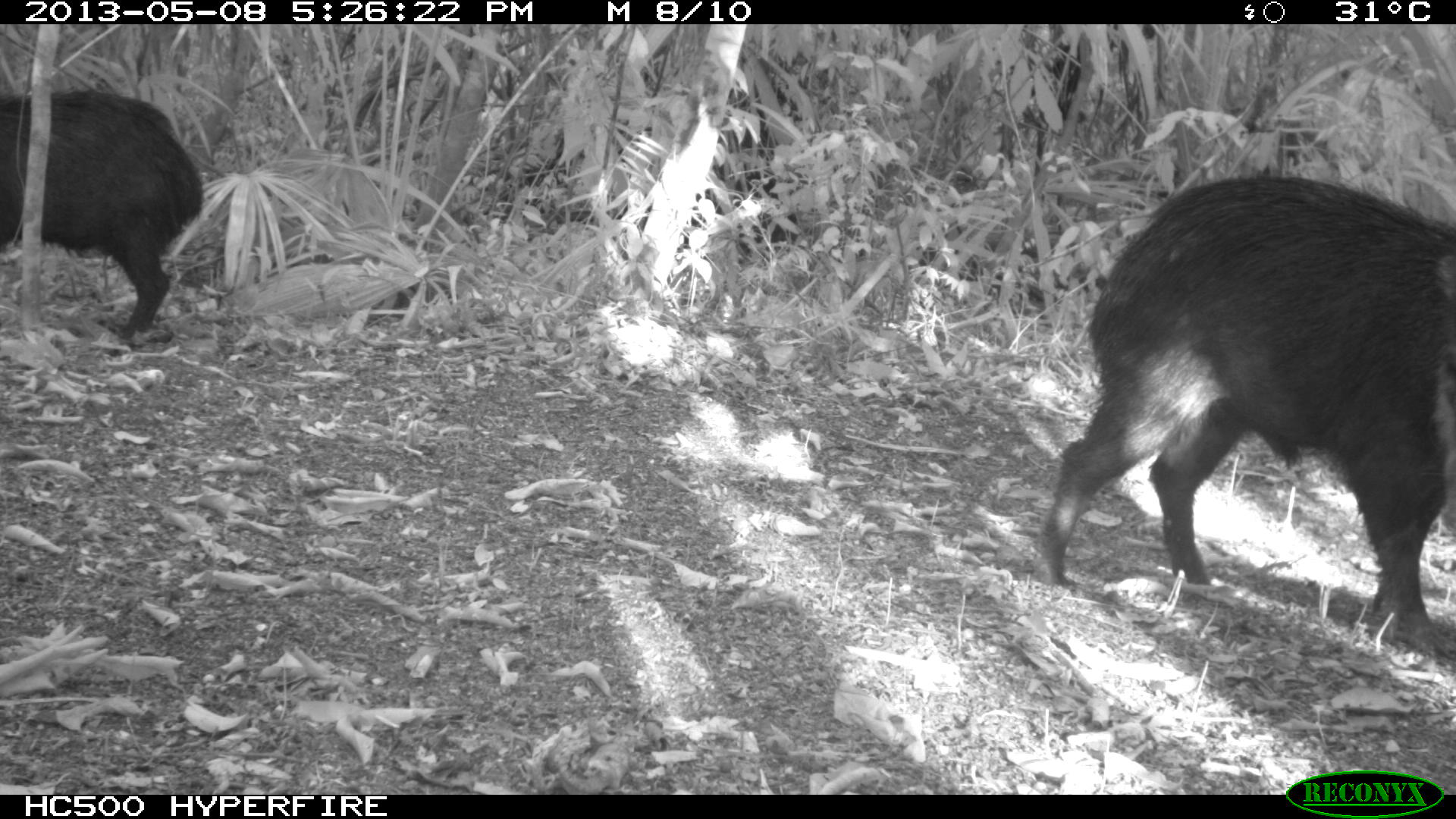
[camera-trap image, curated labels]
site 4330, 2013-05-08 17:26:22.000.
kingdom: Animalia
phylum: Chordata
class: Mammalia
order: Artiodactyla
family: Tayassuidae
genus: Tayassu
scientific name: Tayassu pecari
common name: white-lipped peccary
Tayassu pecari (white-lipped peccary), count 2.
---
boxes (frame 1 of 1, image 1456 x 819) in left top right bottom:
tayassu pecari: 1033 171 1456 652; 2 89 203 336